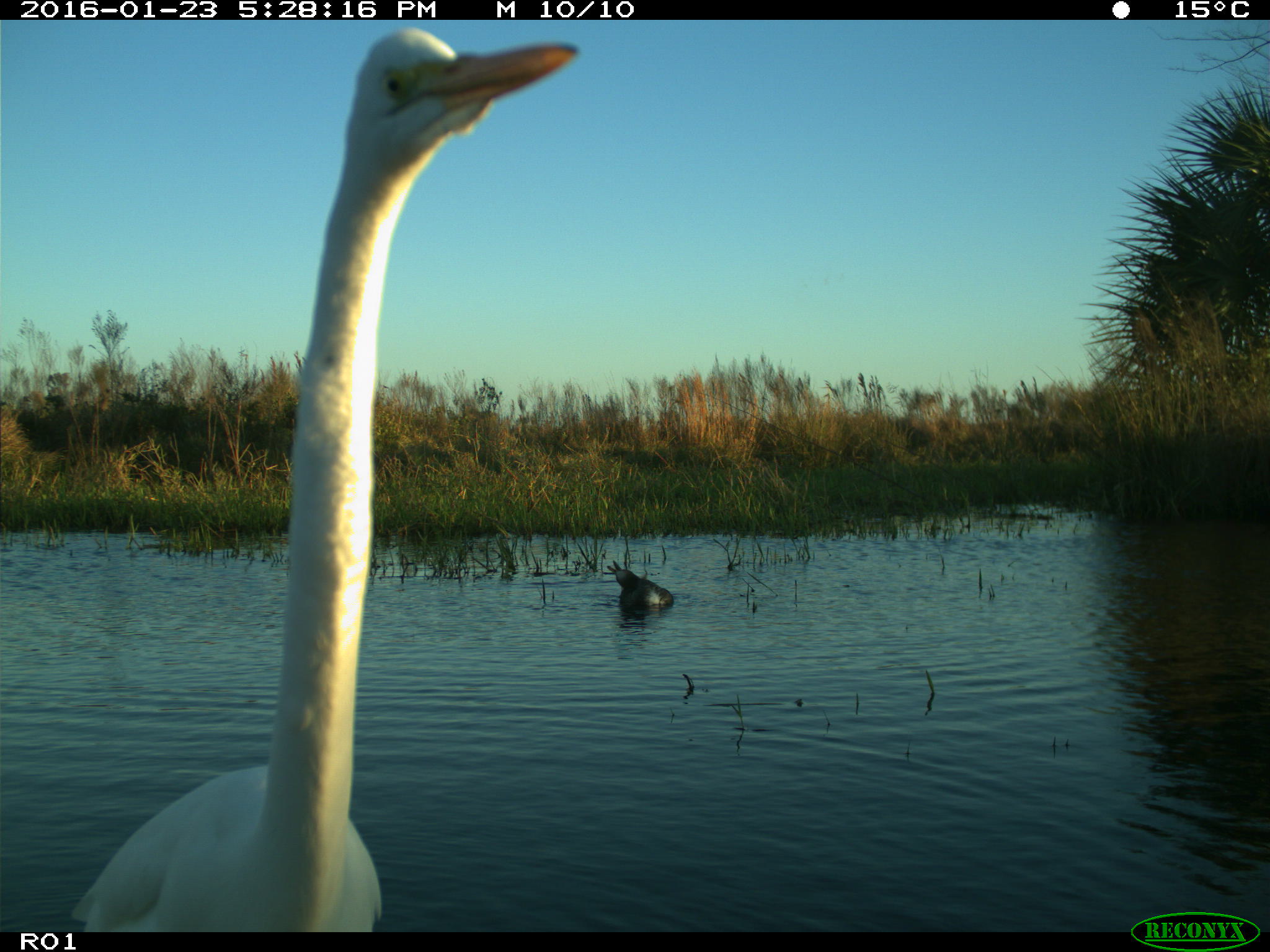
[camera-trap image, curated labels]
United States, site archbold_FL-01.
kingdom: Animalia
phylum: Chordata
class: Aves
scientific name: Aves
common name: birds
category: unidentified bird